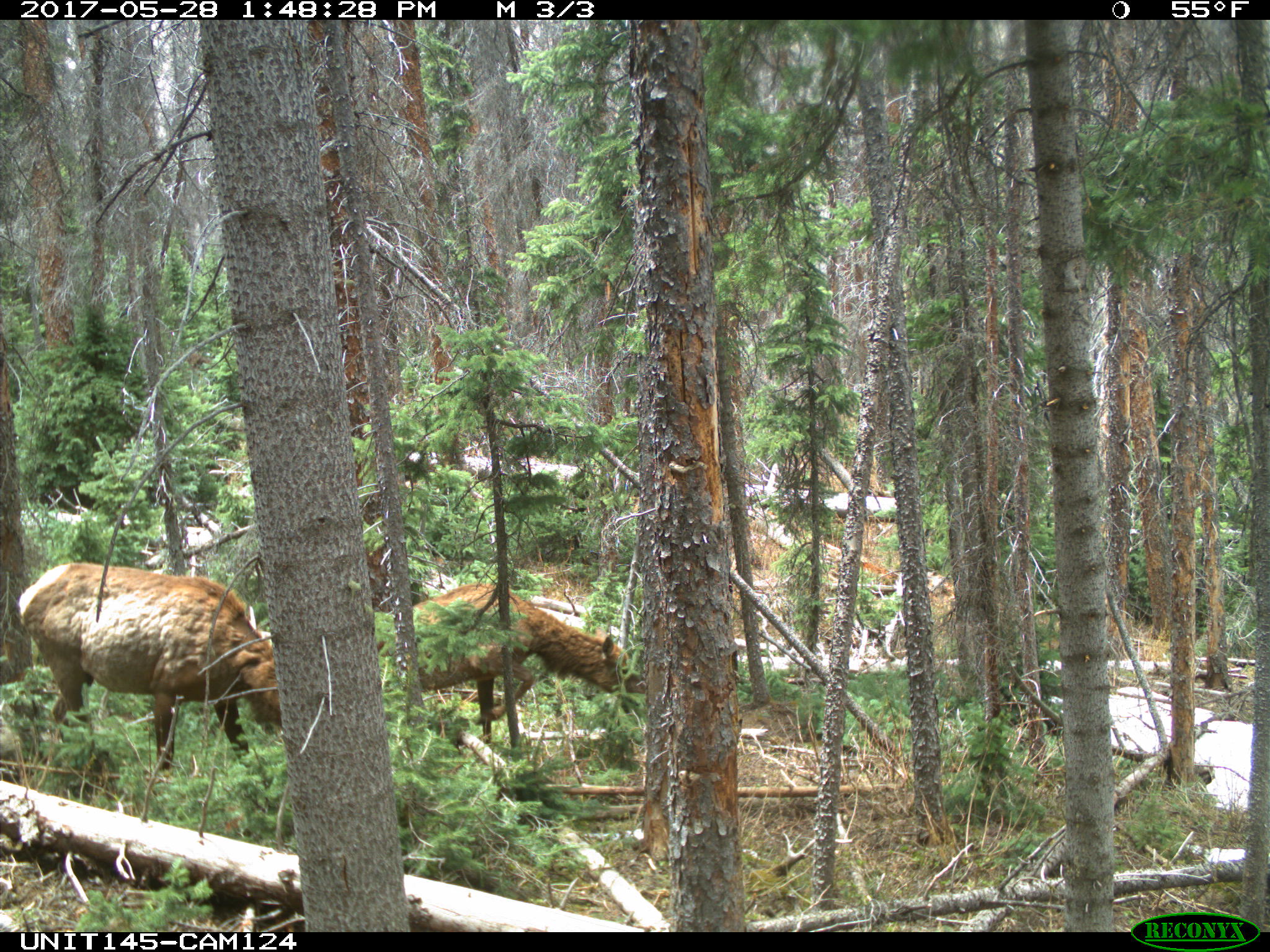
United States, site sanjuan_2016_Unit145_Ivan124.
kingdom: Animalia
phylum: Chordata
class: Mammalia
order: Artiodactyla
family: Cervidae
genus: Cervus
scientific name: Cervus elaphus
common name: red deer